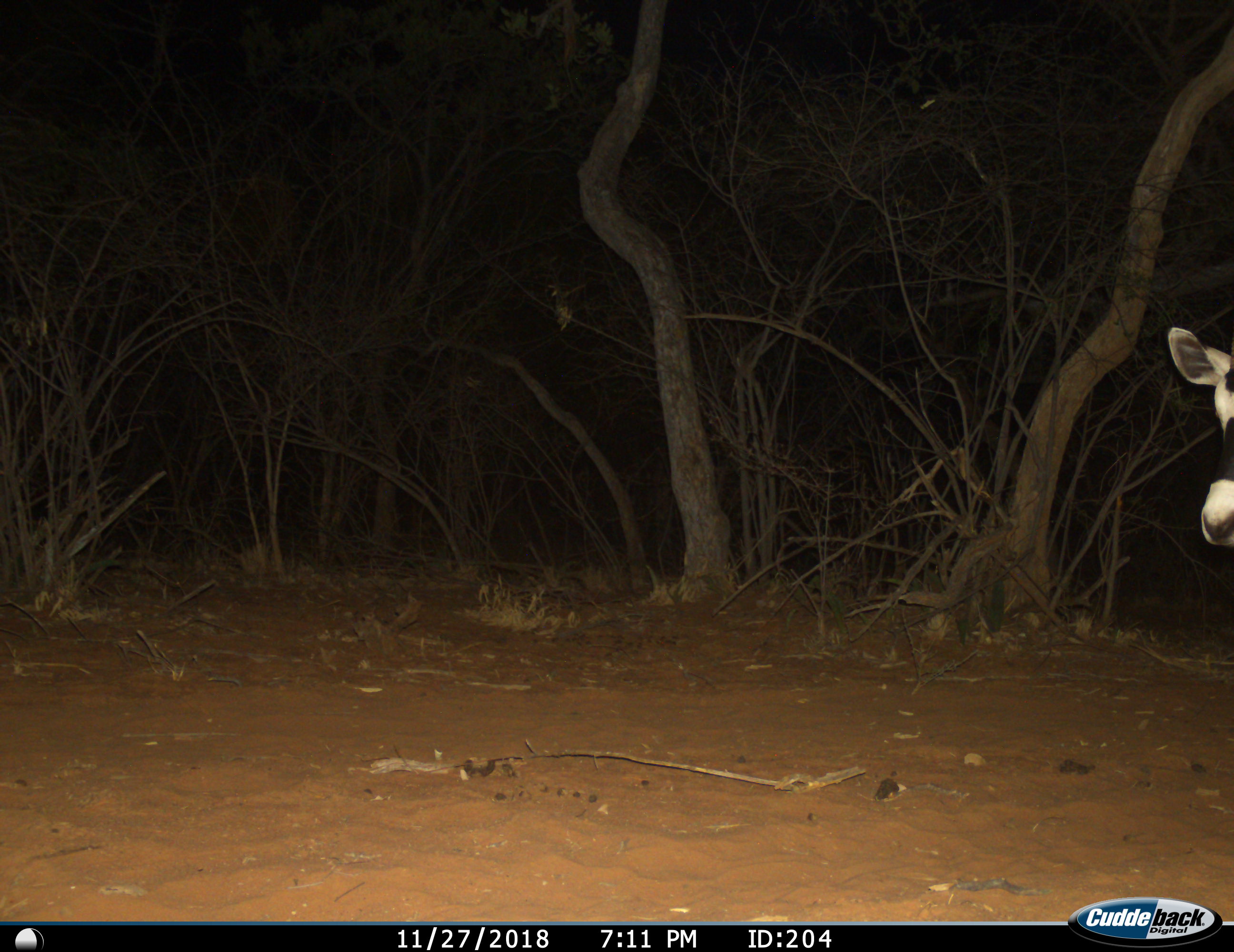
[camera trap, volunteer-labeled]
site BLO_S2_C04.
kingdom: Animalia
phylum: Chordata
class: Mammalia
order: Artiodactyla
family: Bovidae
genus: Oryx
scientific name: Oryx gazella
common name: gemsbok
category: oryx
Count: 1.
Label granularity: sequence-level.